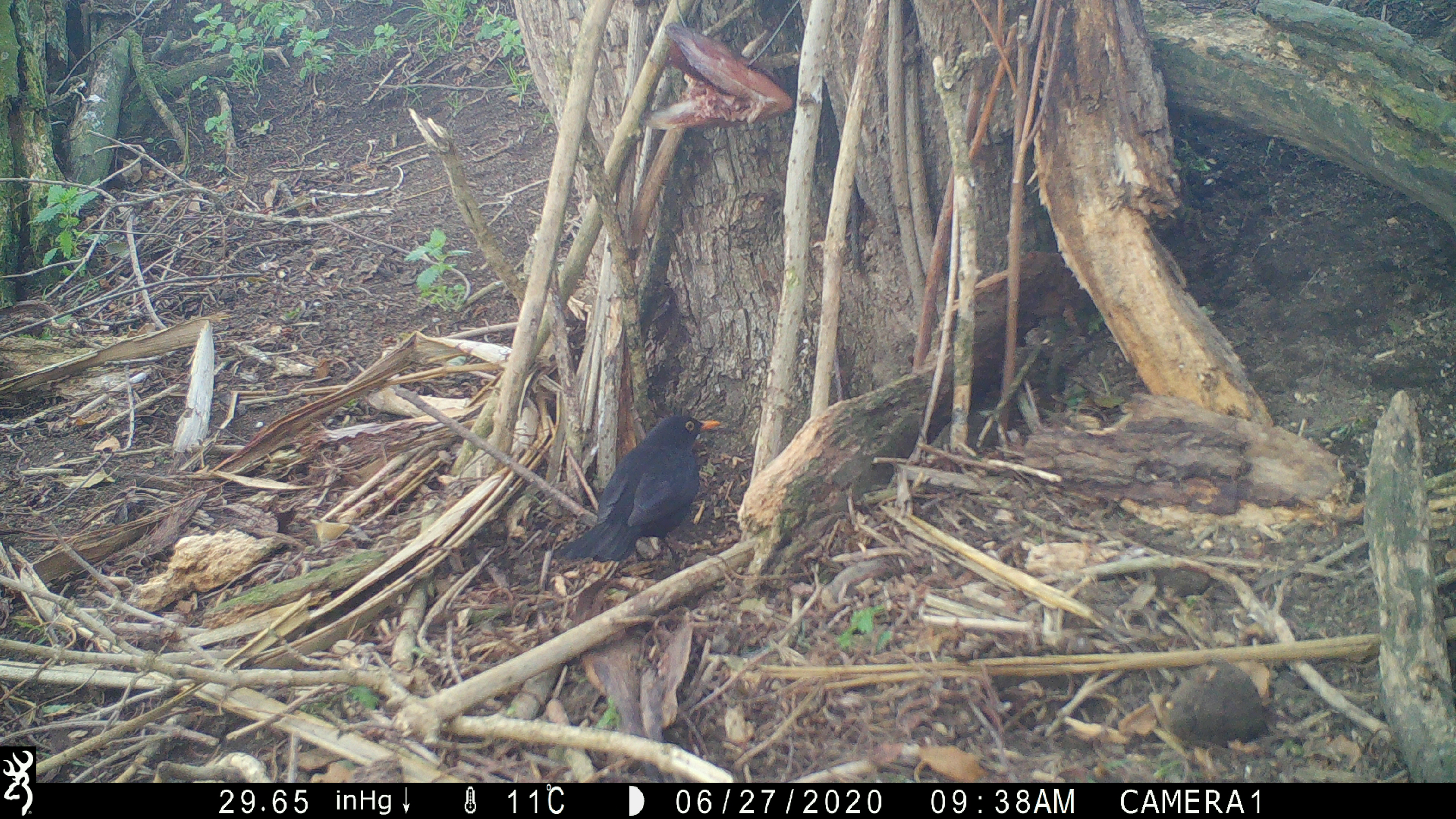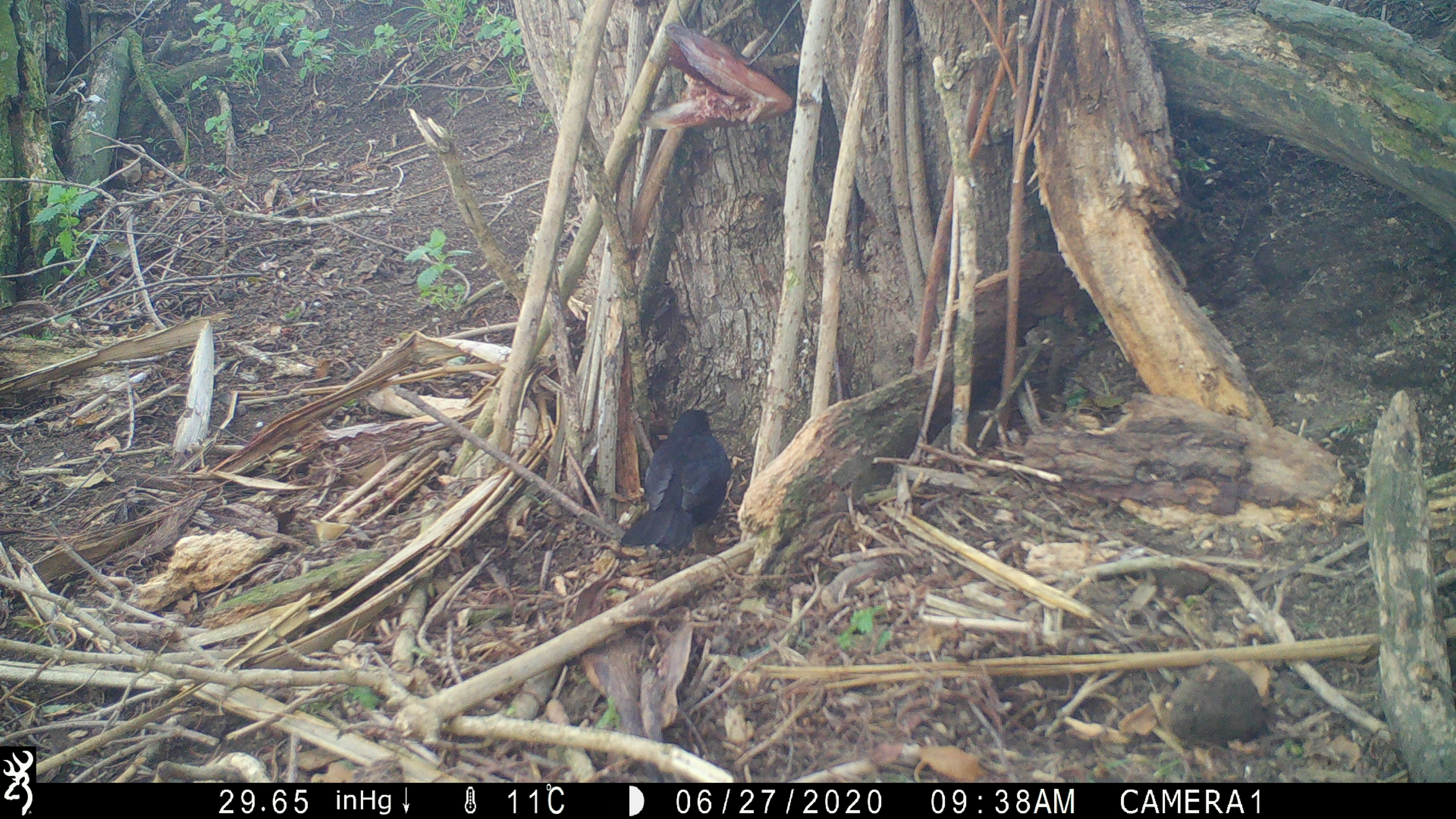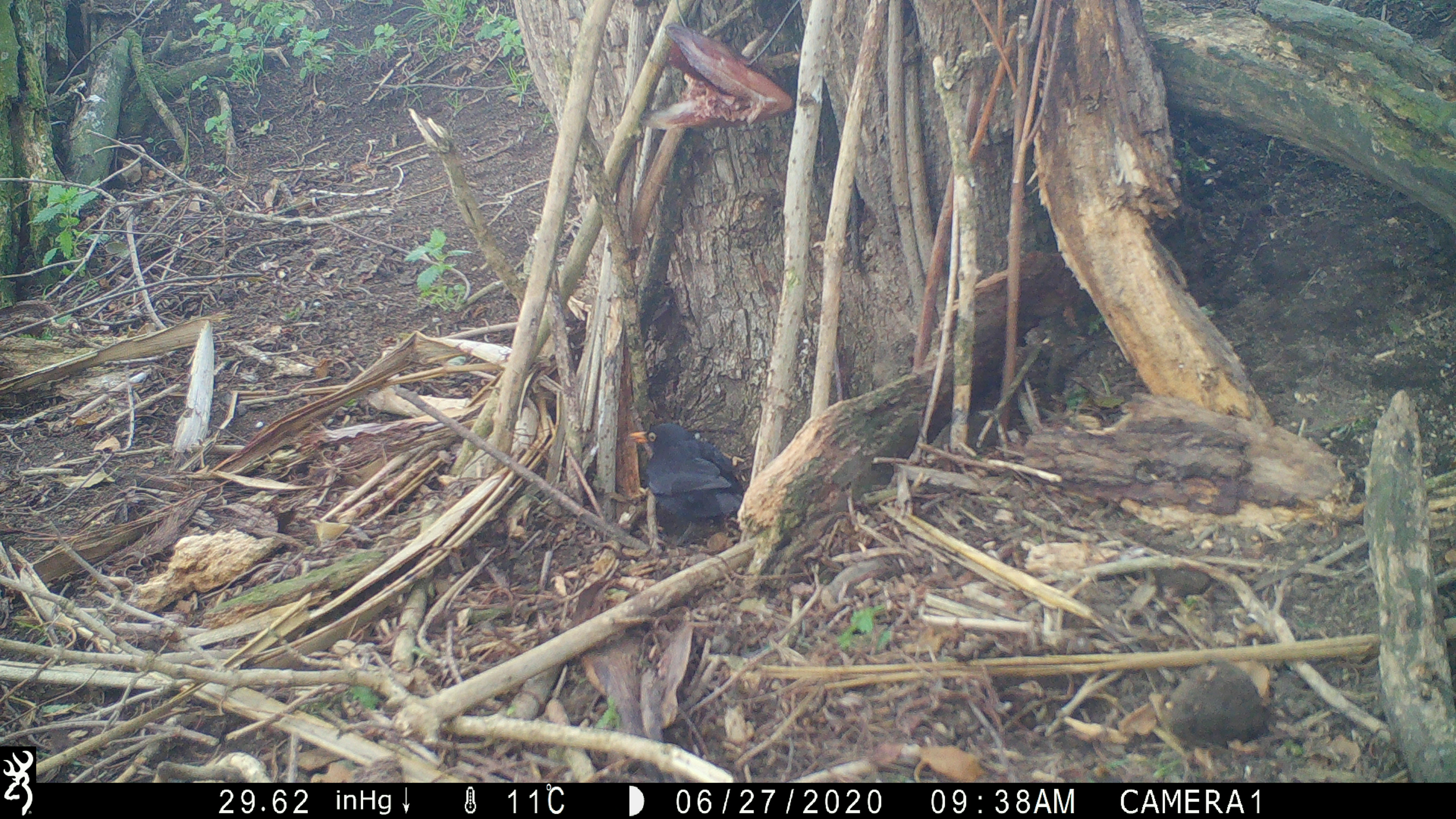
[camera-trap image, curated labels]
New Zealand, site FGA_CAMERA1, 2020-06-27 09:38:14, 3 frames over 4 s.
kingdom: Animalia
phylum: Chordata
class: Aves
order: Passeriformes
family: Turdidae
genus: Turdus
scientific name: Turdus merula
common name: eurasian blackbird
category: blackbird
Blackbird (eurasian blackbird) (Turdus merula).